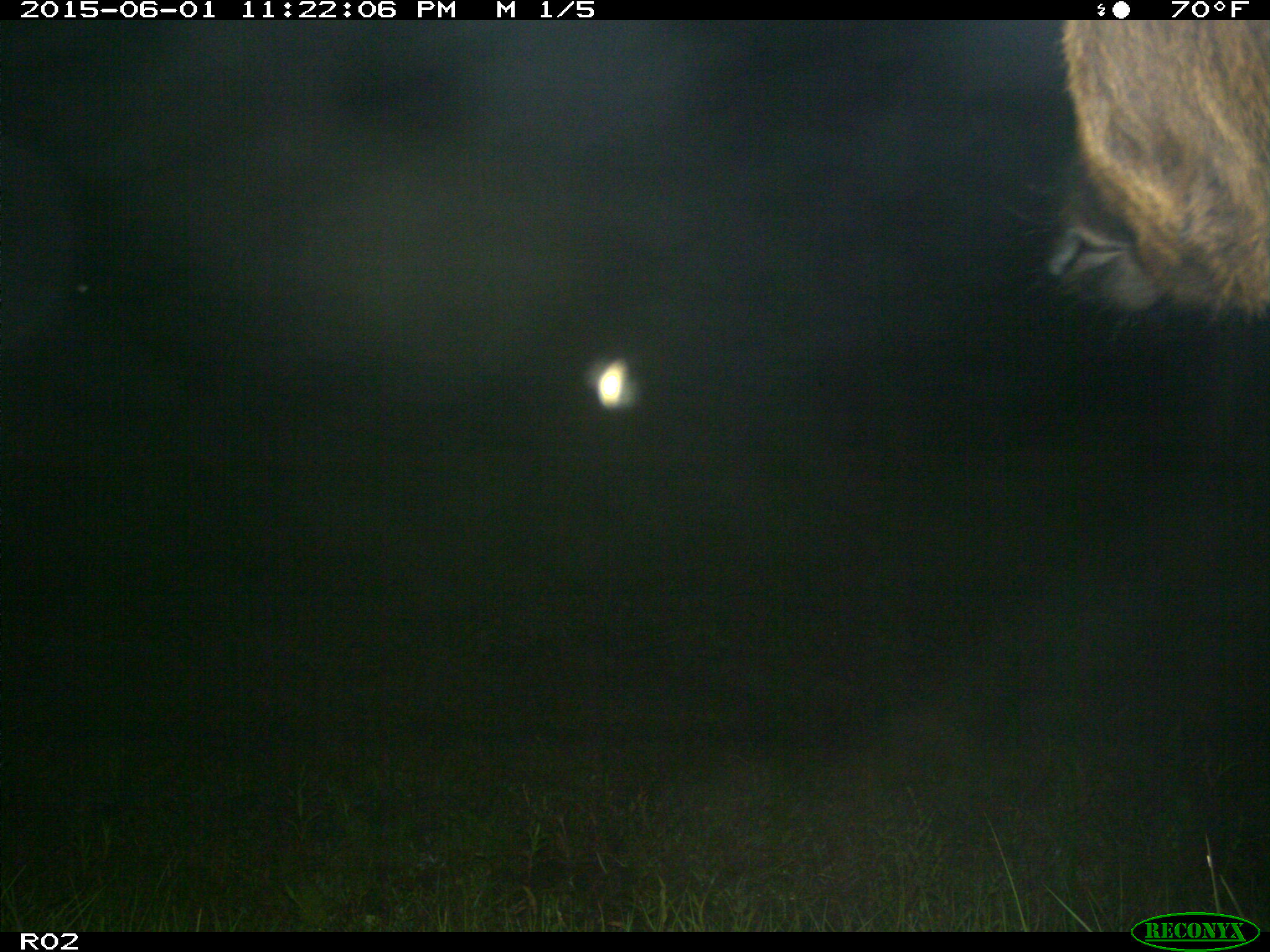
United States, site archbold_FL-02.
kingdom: Animalia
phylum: Chordata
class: Mammalia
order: Artiodactyla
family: Bovidae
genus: Bos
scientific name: Bos taurus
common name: domestic cow